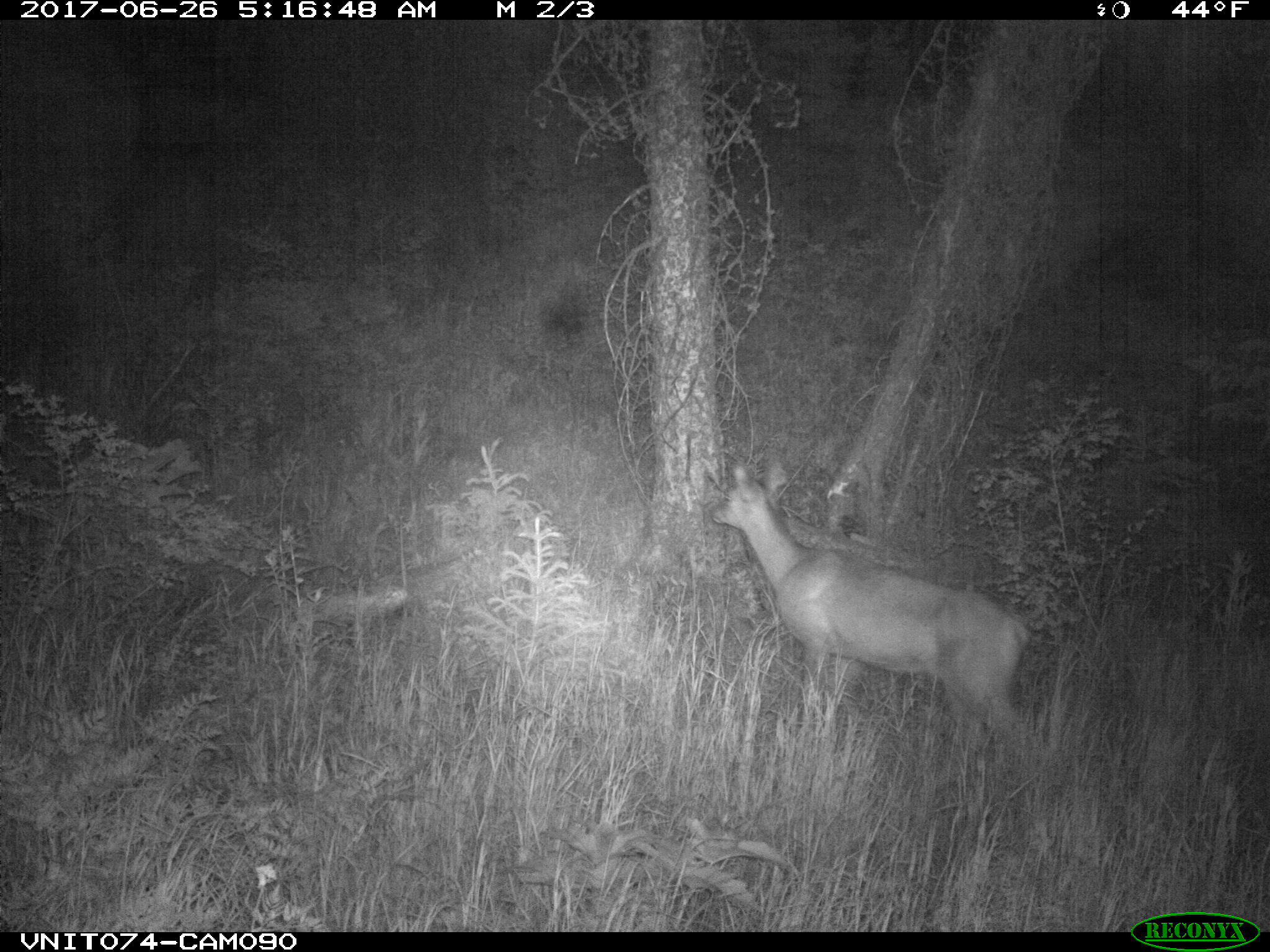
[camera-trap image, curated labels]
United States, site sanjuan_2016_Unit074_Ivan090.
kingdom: Animalia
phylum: Chordata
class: Mammalia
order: Artiodactyla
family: Cervidae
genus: Odocoileus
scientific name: Odocoileus hemionus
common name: mule deer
Odocoileus hemionus (mule deer).